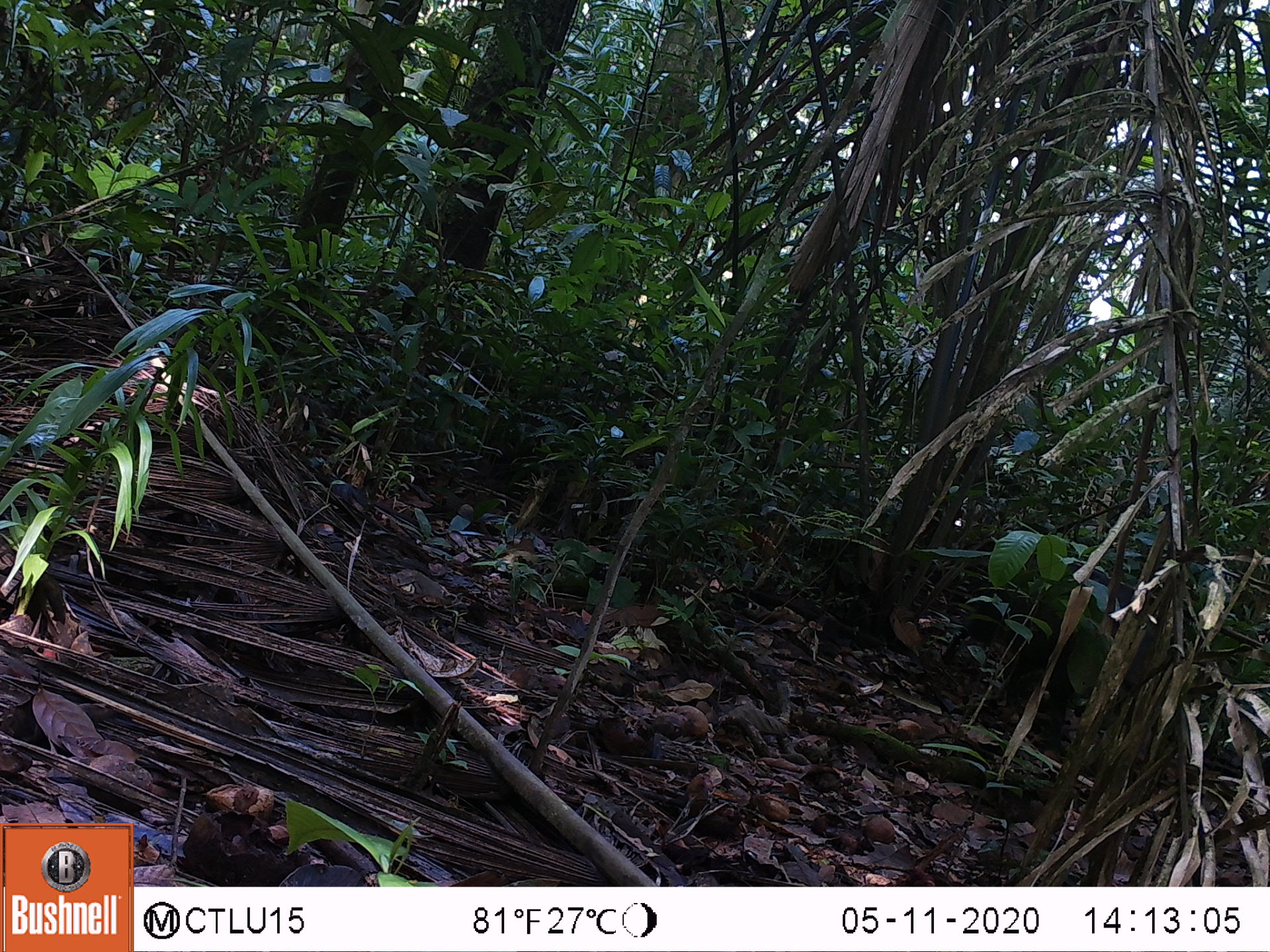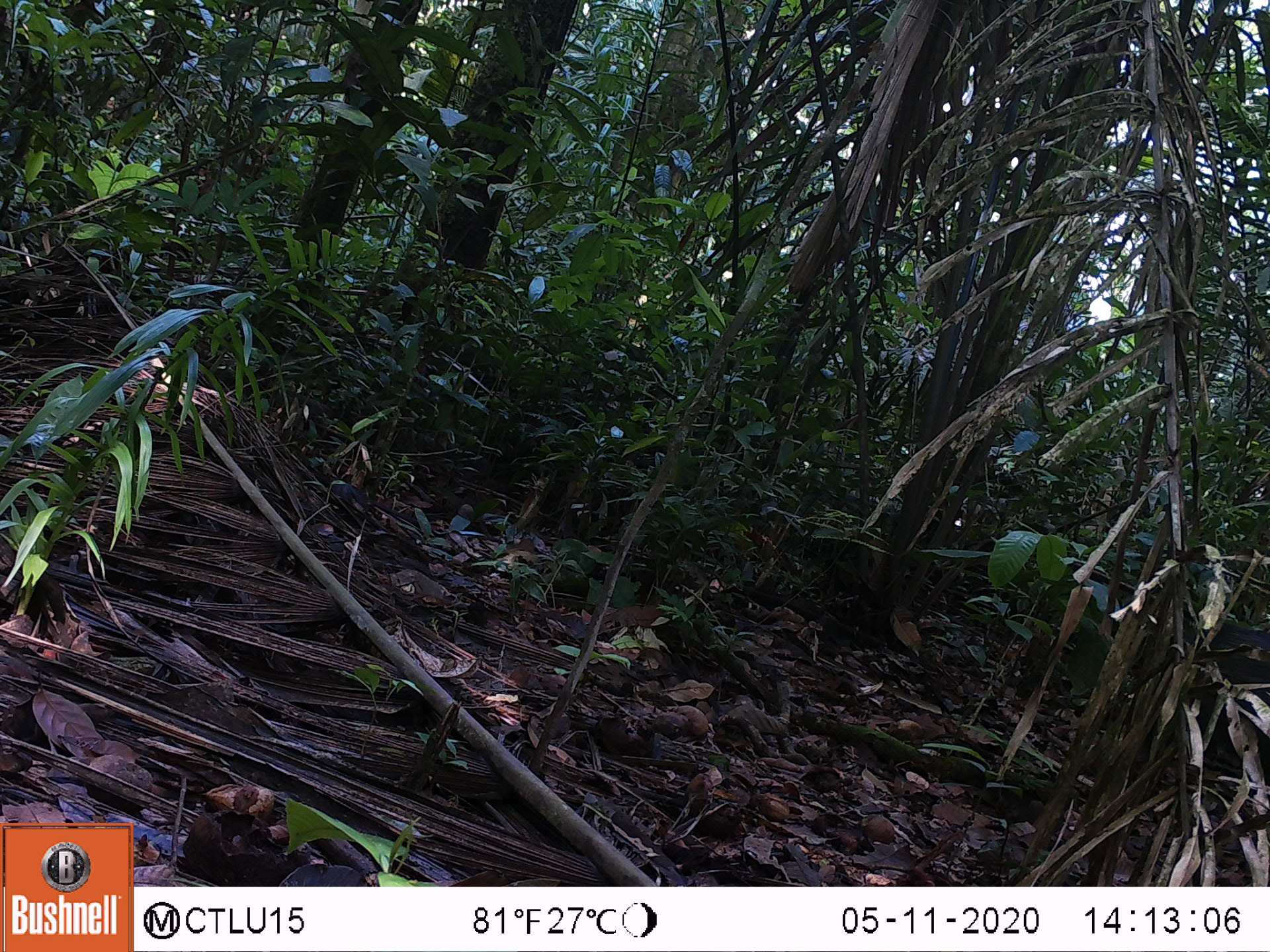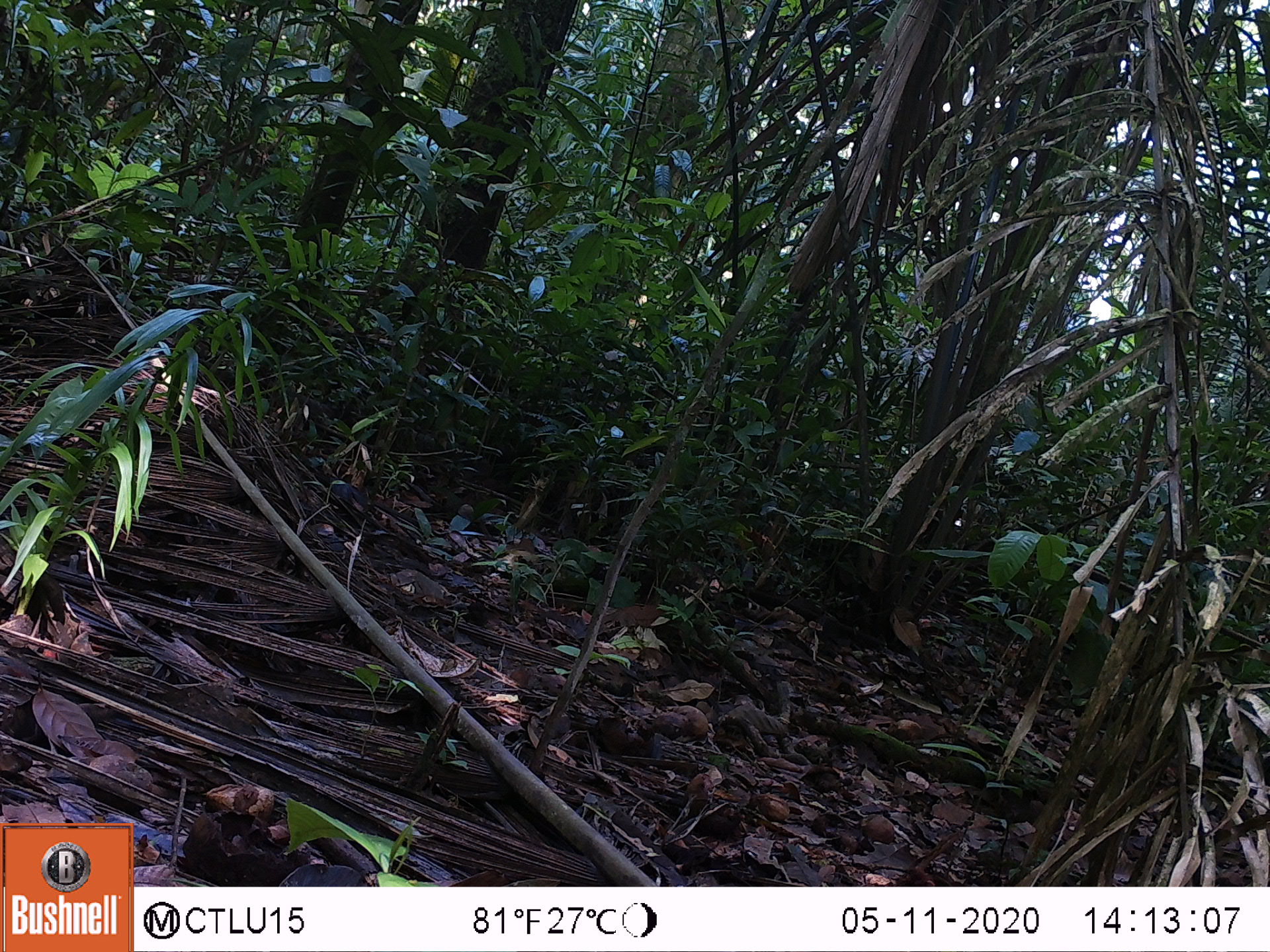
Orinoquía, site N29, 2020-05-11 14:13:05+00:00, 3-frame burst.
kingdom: Animalia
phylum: Chordata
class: Mammalia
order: Artiodactyla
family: Tayassuidae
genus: Pecari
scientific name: Pecari tajacu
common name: collared peccary